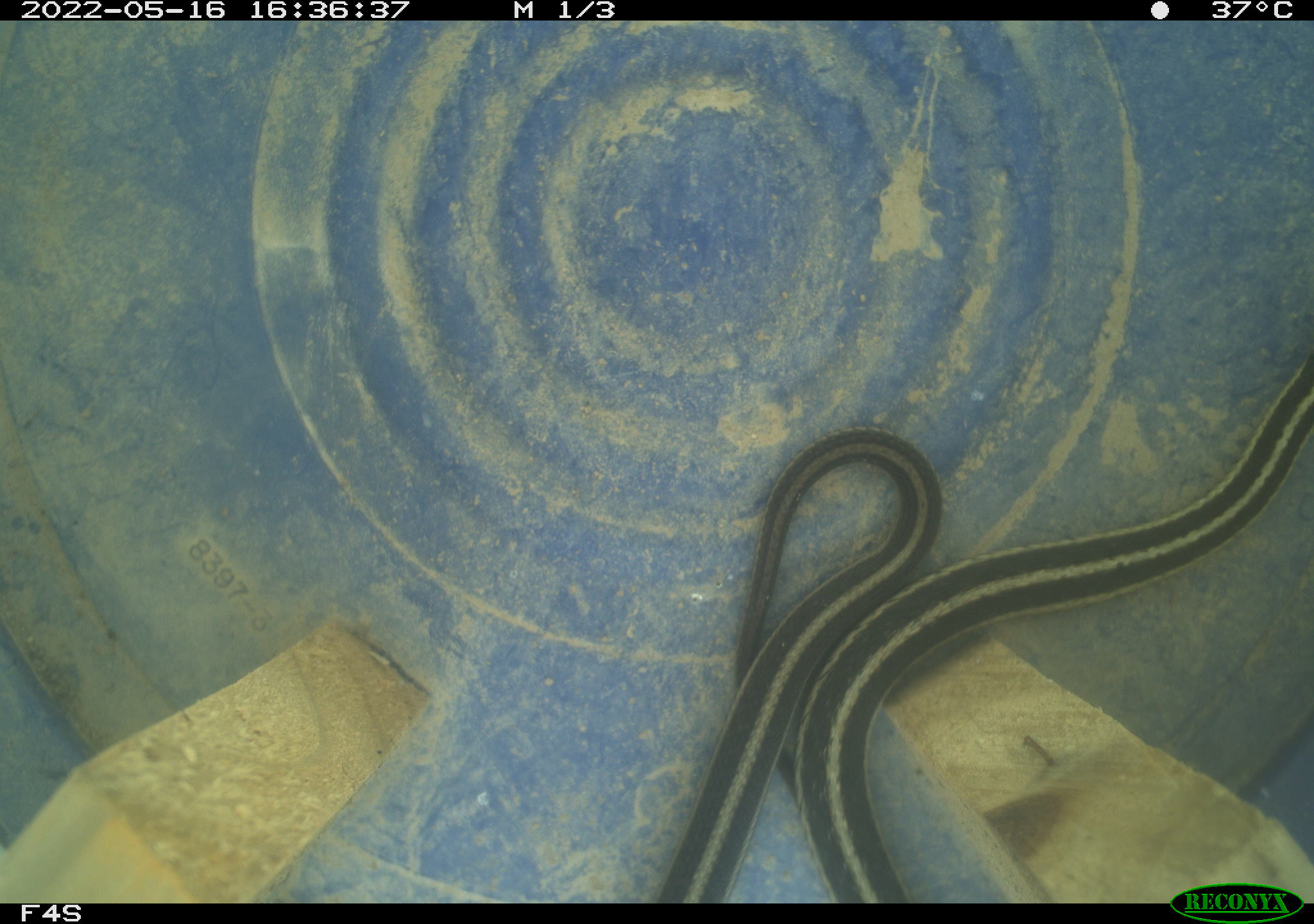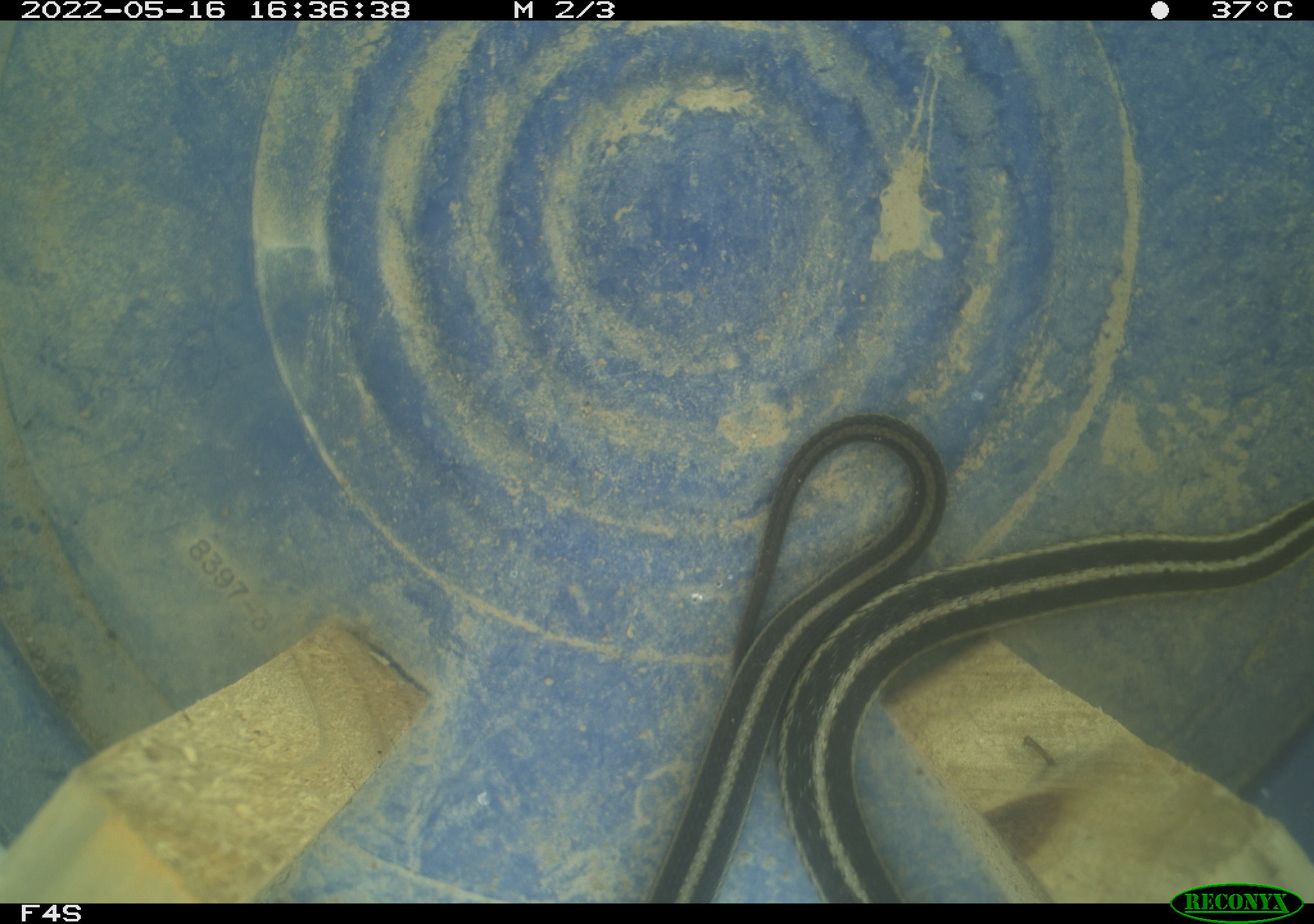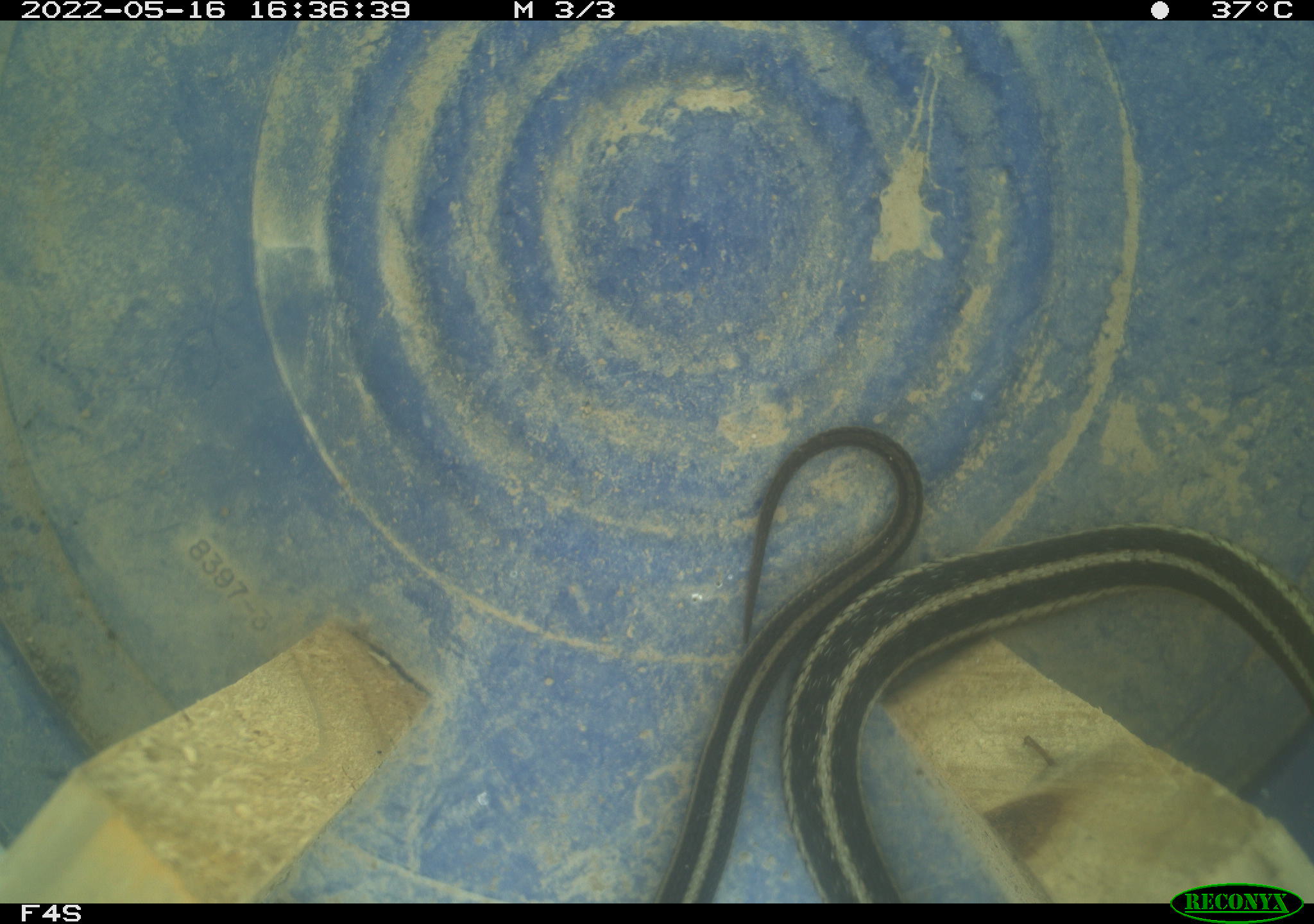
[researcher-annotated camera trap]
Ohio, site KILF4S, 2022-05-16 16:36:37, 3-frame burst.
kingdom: Animalia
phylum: Chordata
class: Reptilia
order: Squamata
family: Colubridae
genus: Thamnophis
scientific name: Thamnophis sirtalis sirtalis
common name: eastern gartersnake